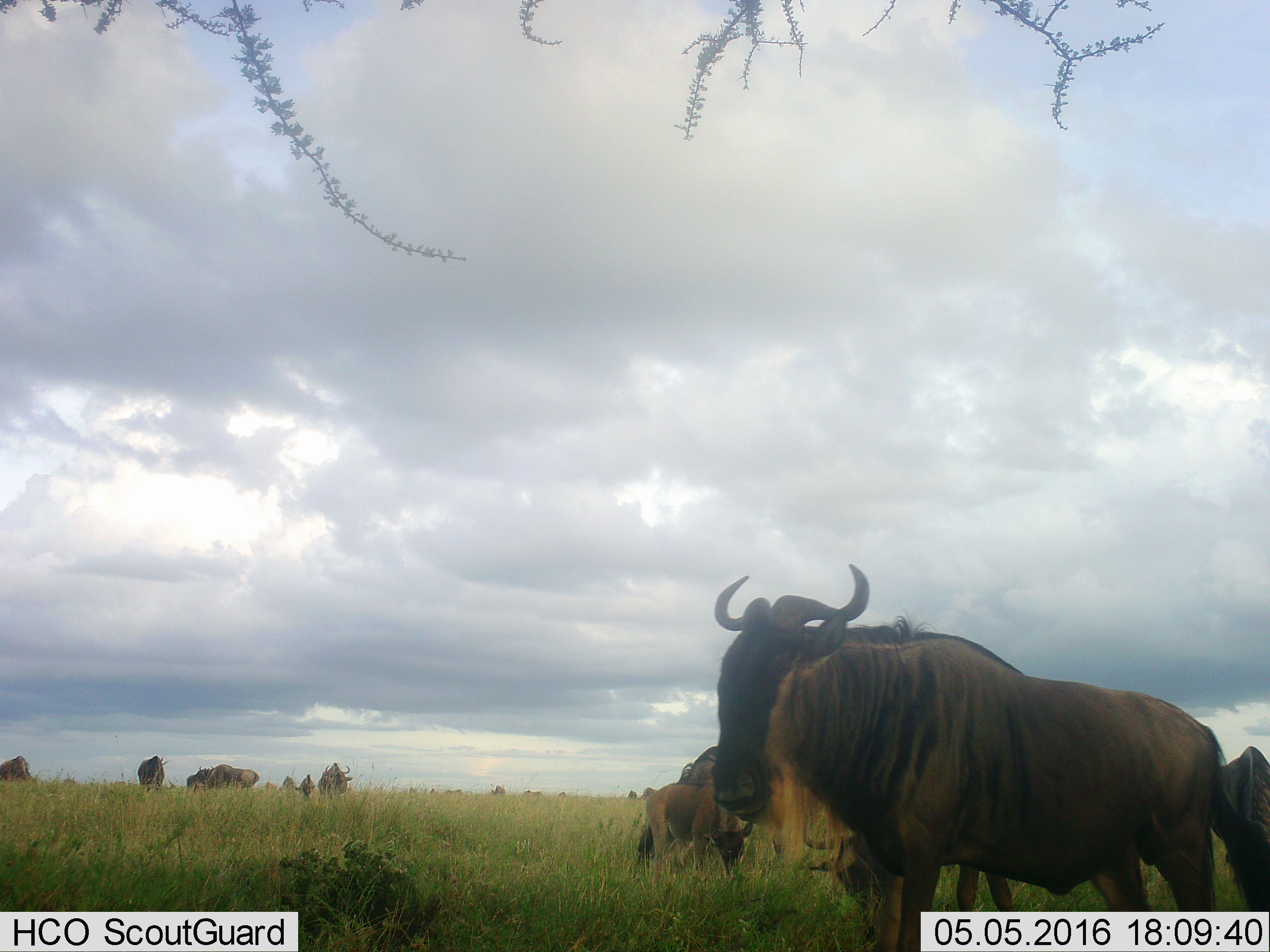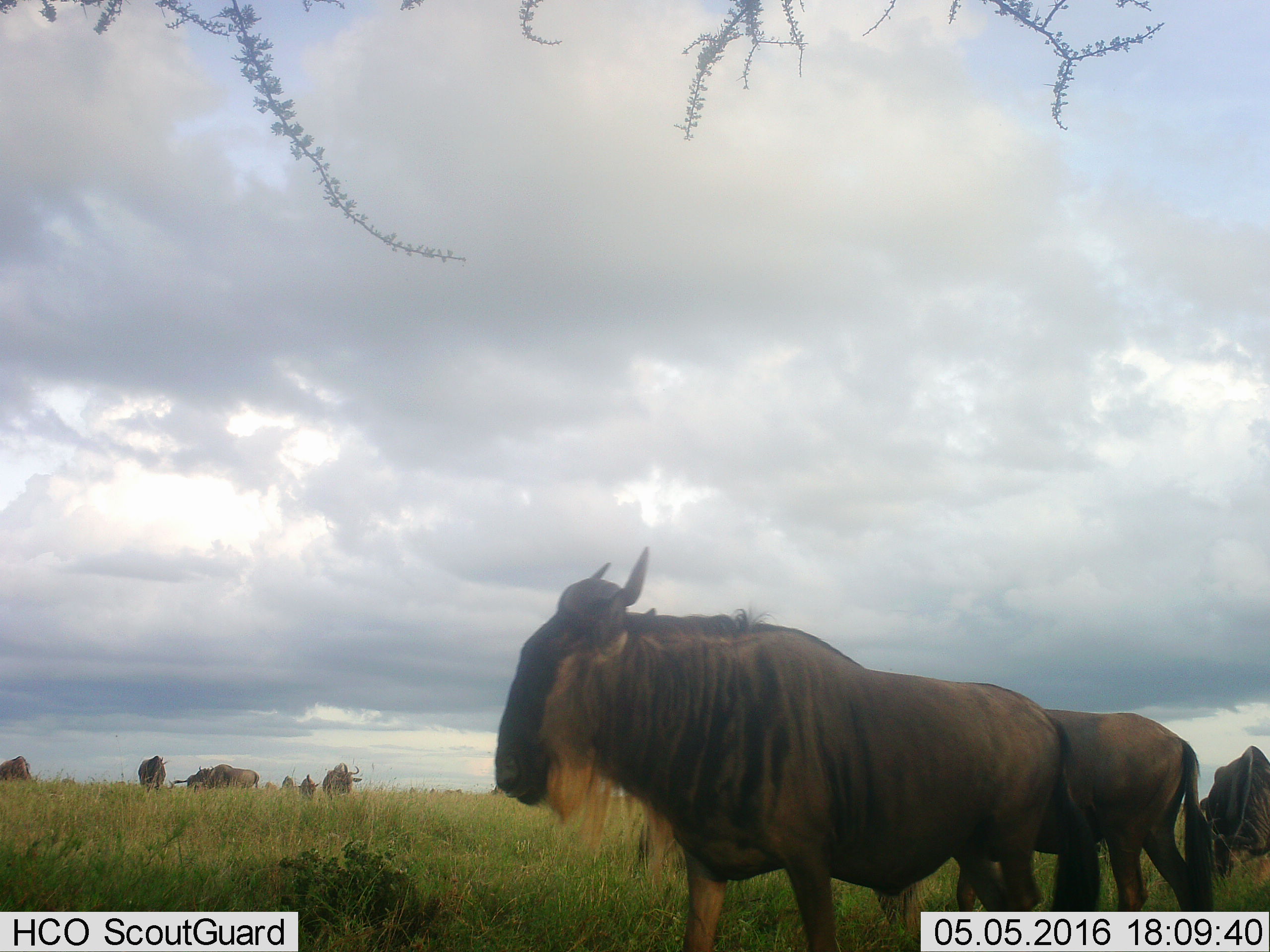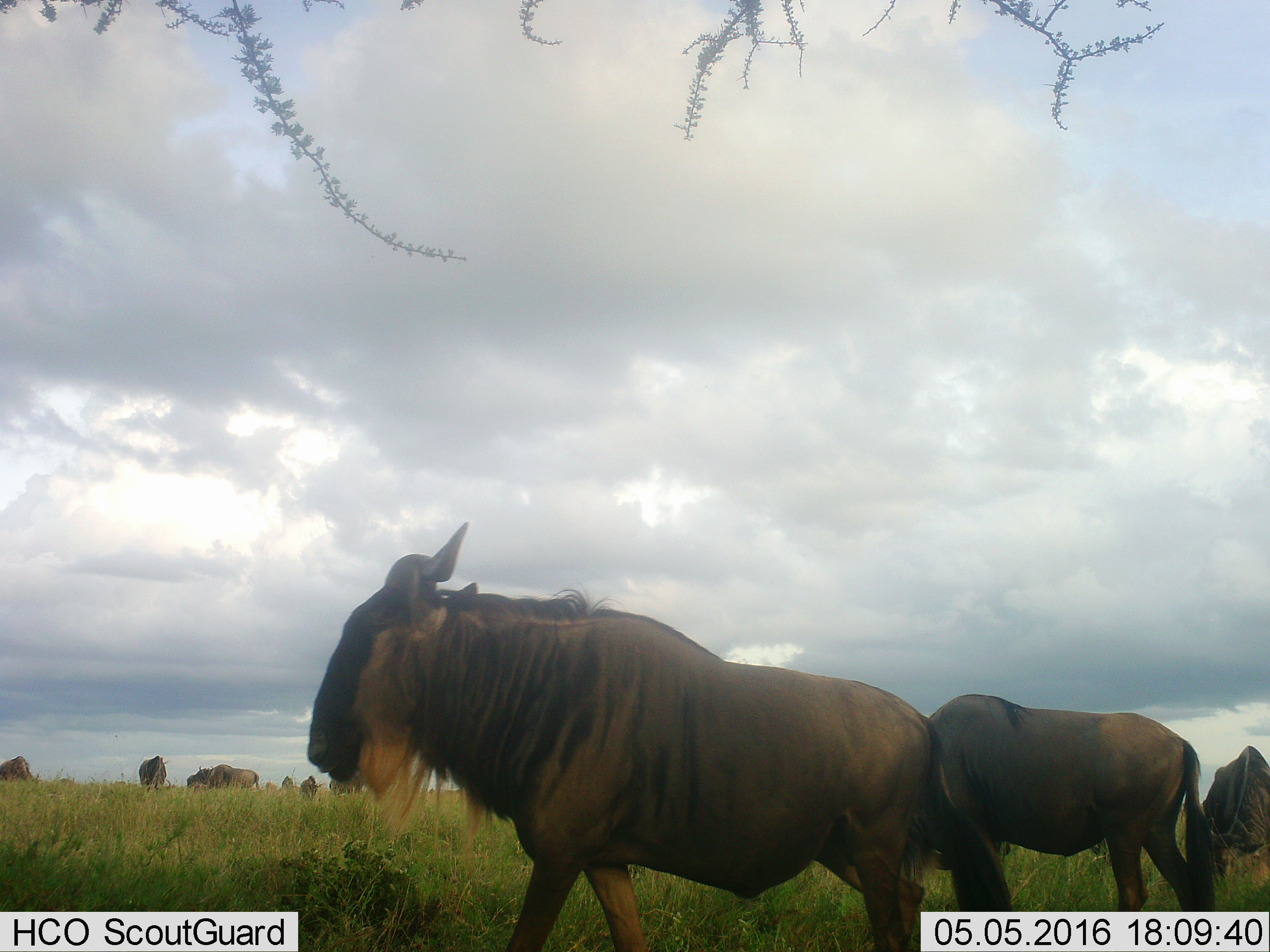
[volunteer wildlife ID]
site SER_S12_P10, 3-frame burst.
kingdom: Animalia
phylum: Chordata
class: Mammalia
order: Artiodactyla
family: Bovidae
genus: Connochaetes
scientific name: Connochaetes taurinus taurinus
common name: blue wildebeest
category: wildebeestblue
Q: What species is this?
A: Wildebeestblue (blue wildebeest) (Connochaetes taurinus taurinus).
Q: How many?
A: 11-50.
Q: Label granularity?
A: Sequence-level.